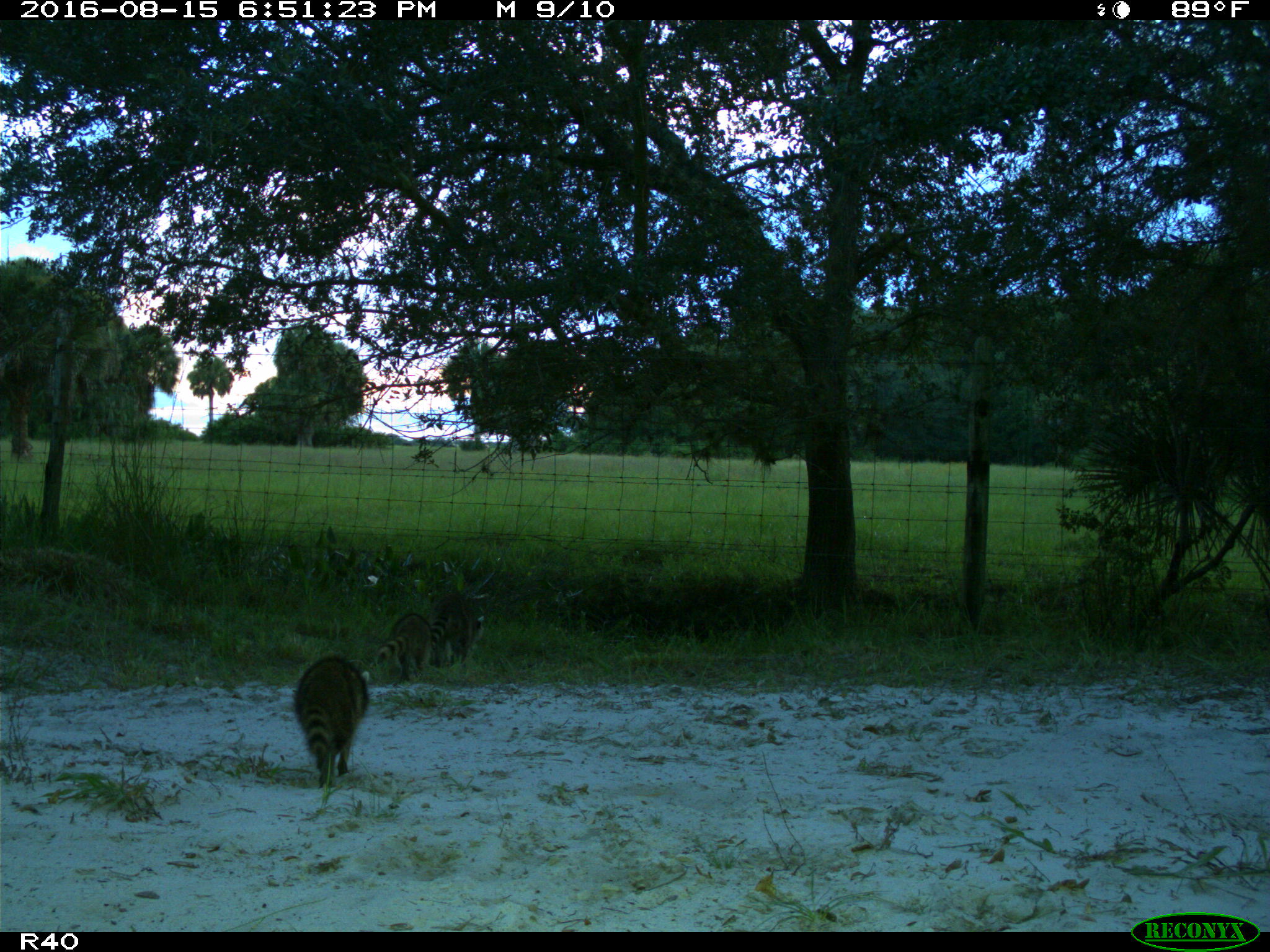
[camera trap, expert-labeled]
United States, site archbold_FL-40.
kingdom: Animalia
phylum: Chordata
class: Mammalia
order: Carnivora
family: Procyonidae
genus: Procyon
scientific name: Procyon lotor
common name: common raccoon